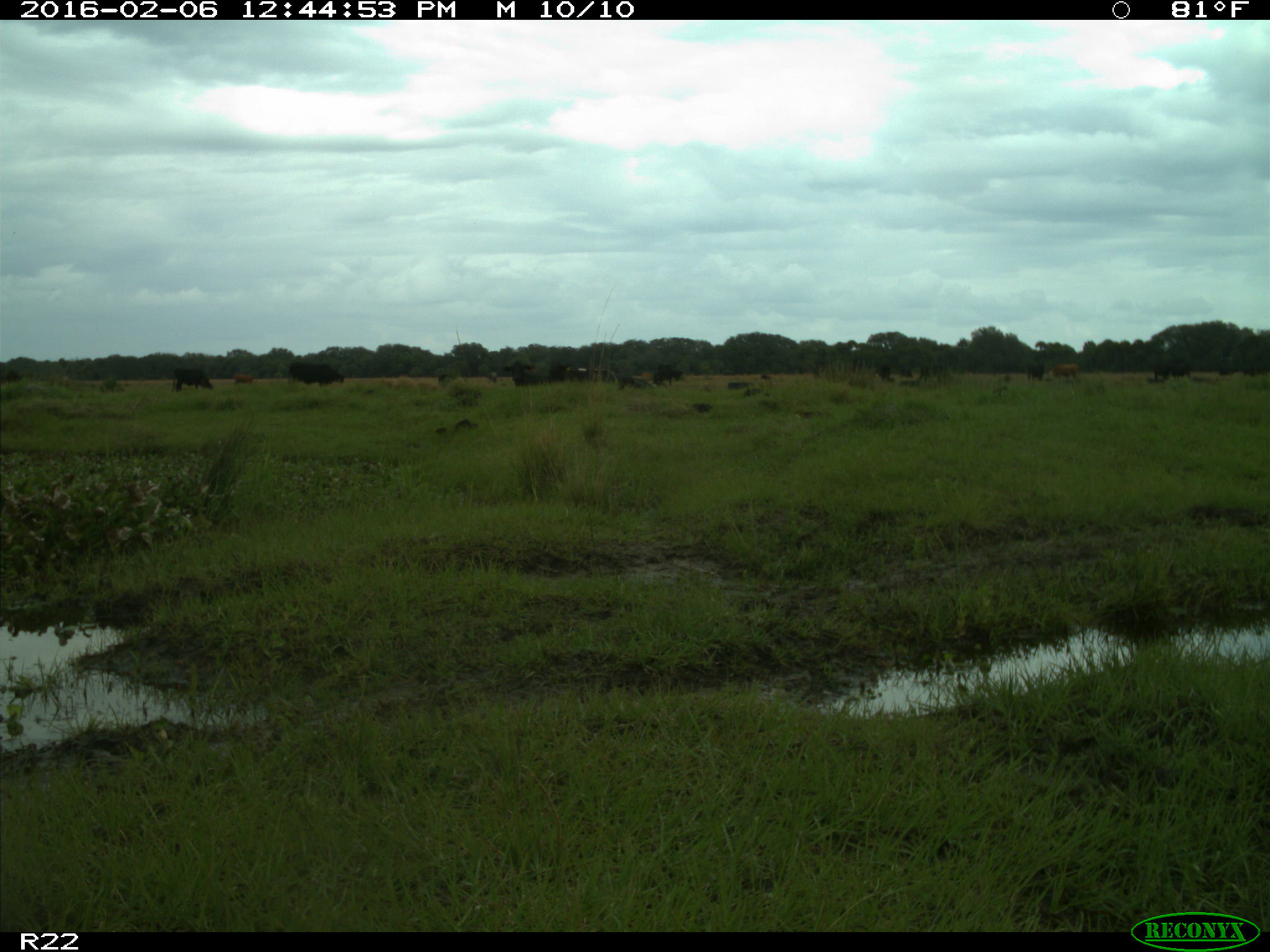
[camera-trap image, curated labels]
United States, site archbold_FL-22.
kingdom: Animalia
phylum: Chordata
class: Mammalia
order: Artiodactyla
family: Bovidae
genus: Bos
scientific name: Bos taurus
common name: domestic cow